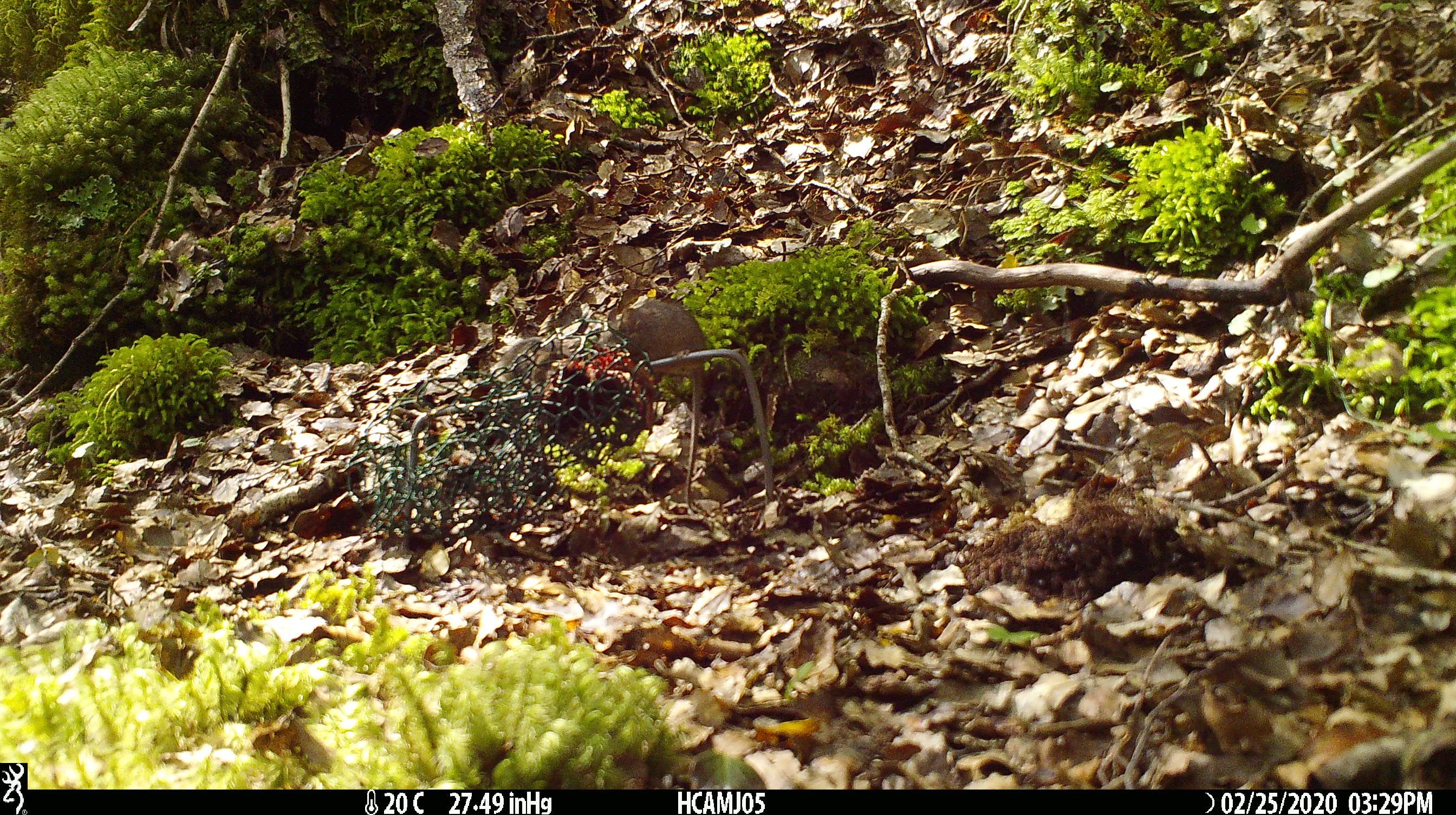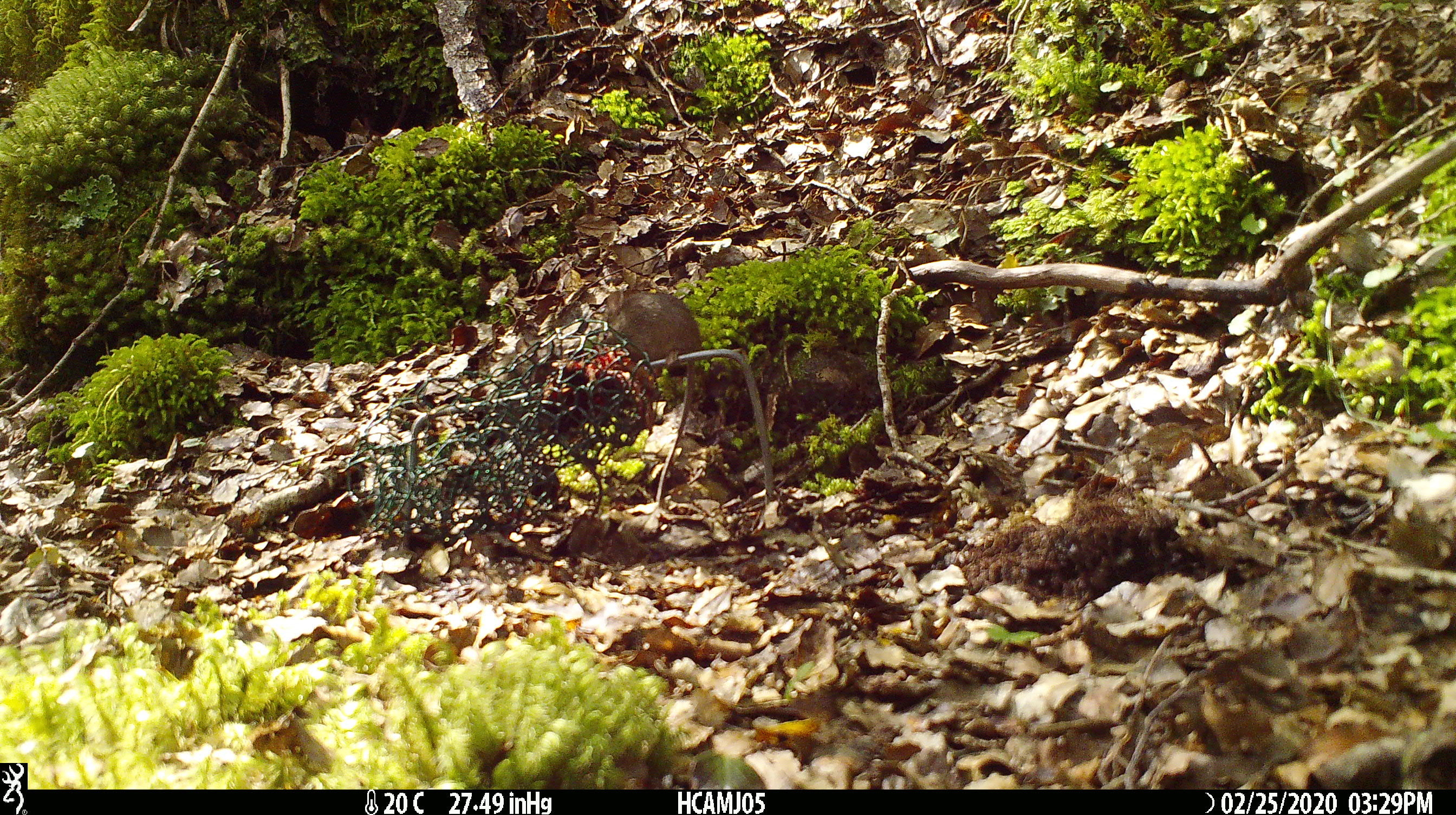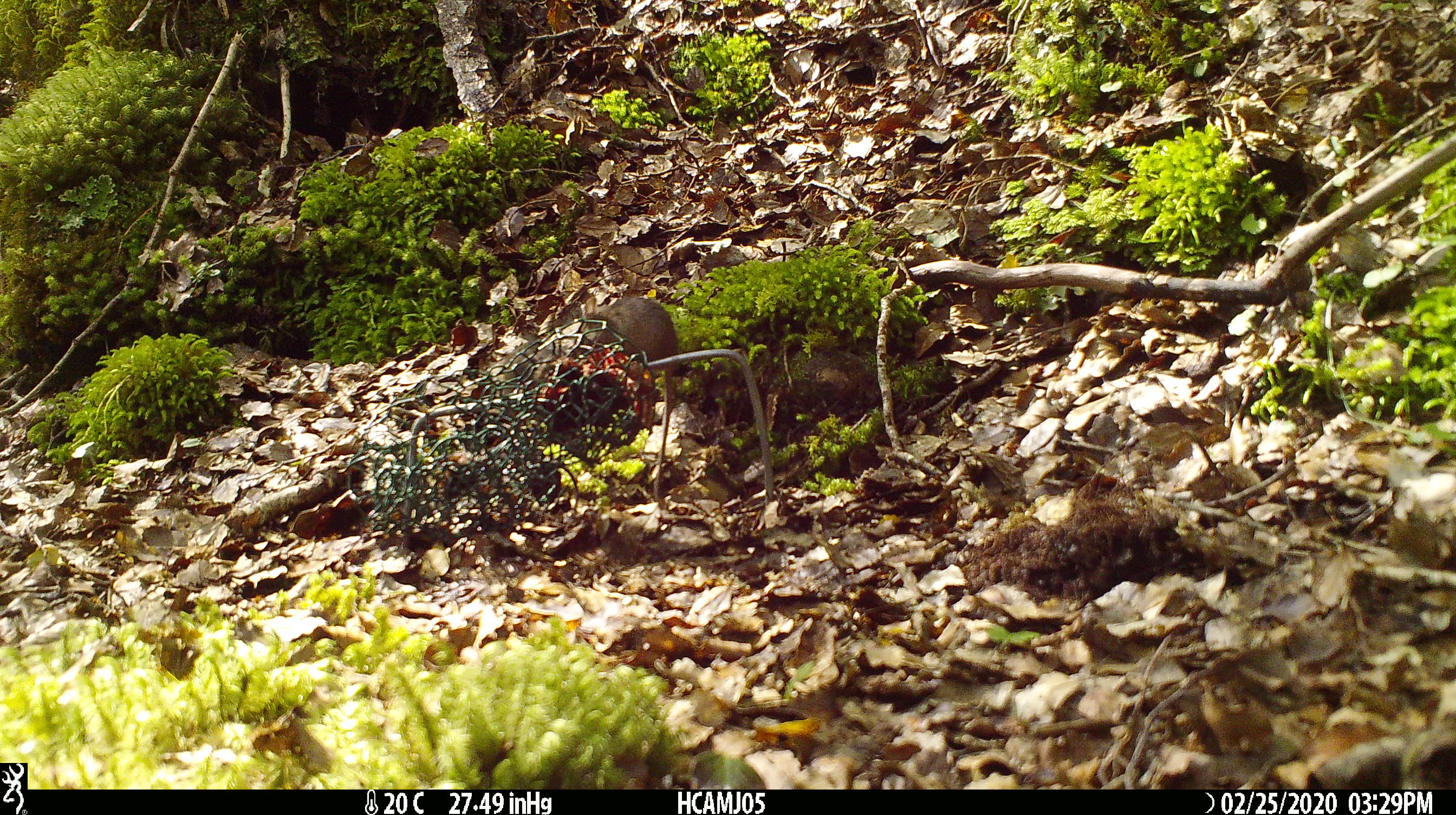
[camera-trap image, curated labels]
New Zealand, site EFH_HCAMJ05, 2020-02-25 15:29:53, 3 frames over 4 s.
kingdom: Animalia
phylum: Chordata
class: Mammalia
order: Rodentia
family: Muridae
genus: Mus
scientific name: Mus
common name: mouse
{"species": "mouse (Mus)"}